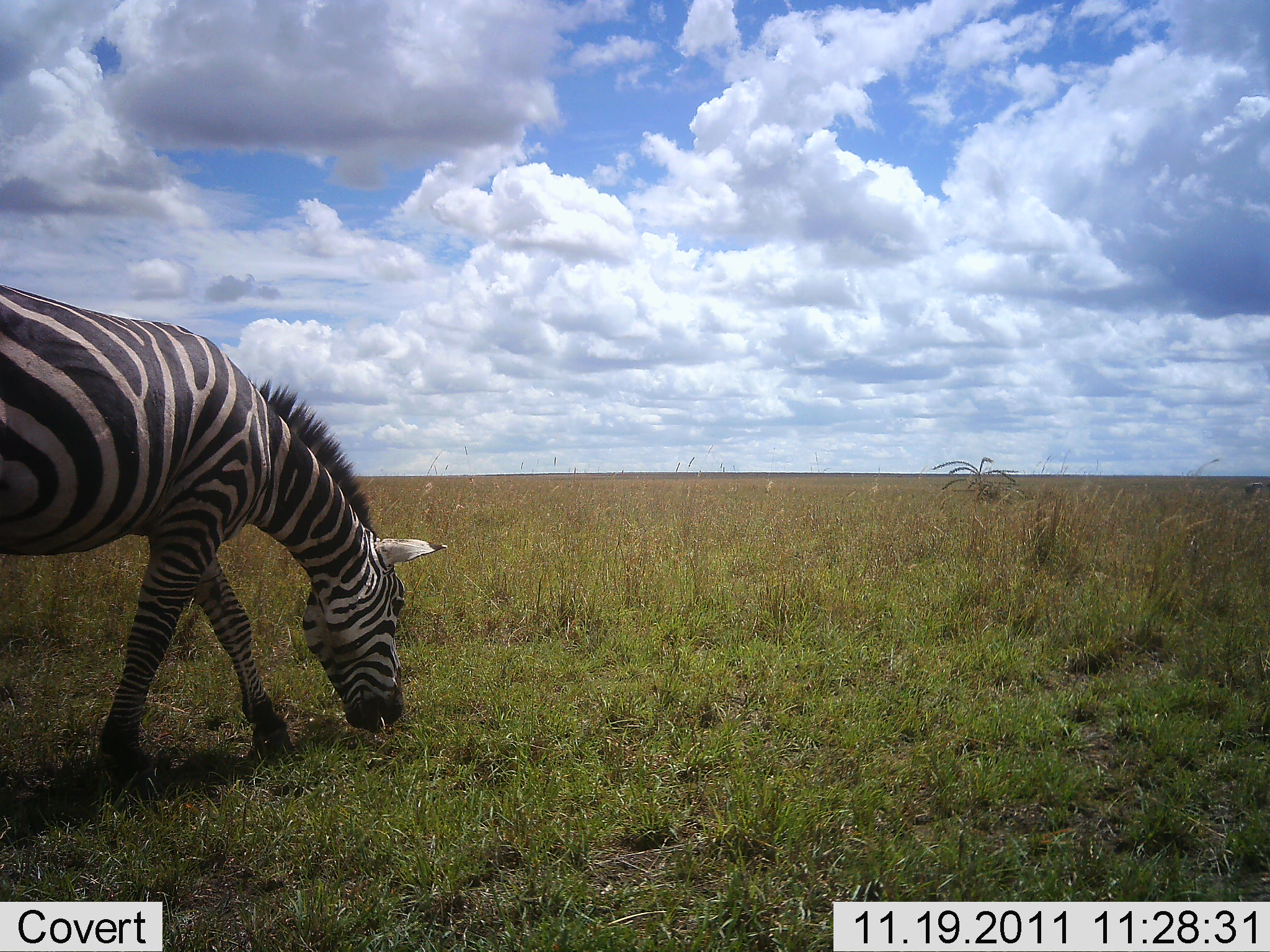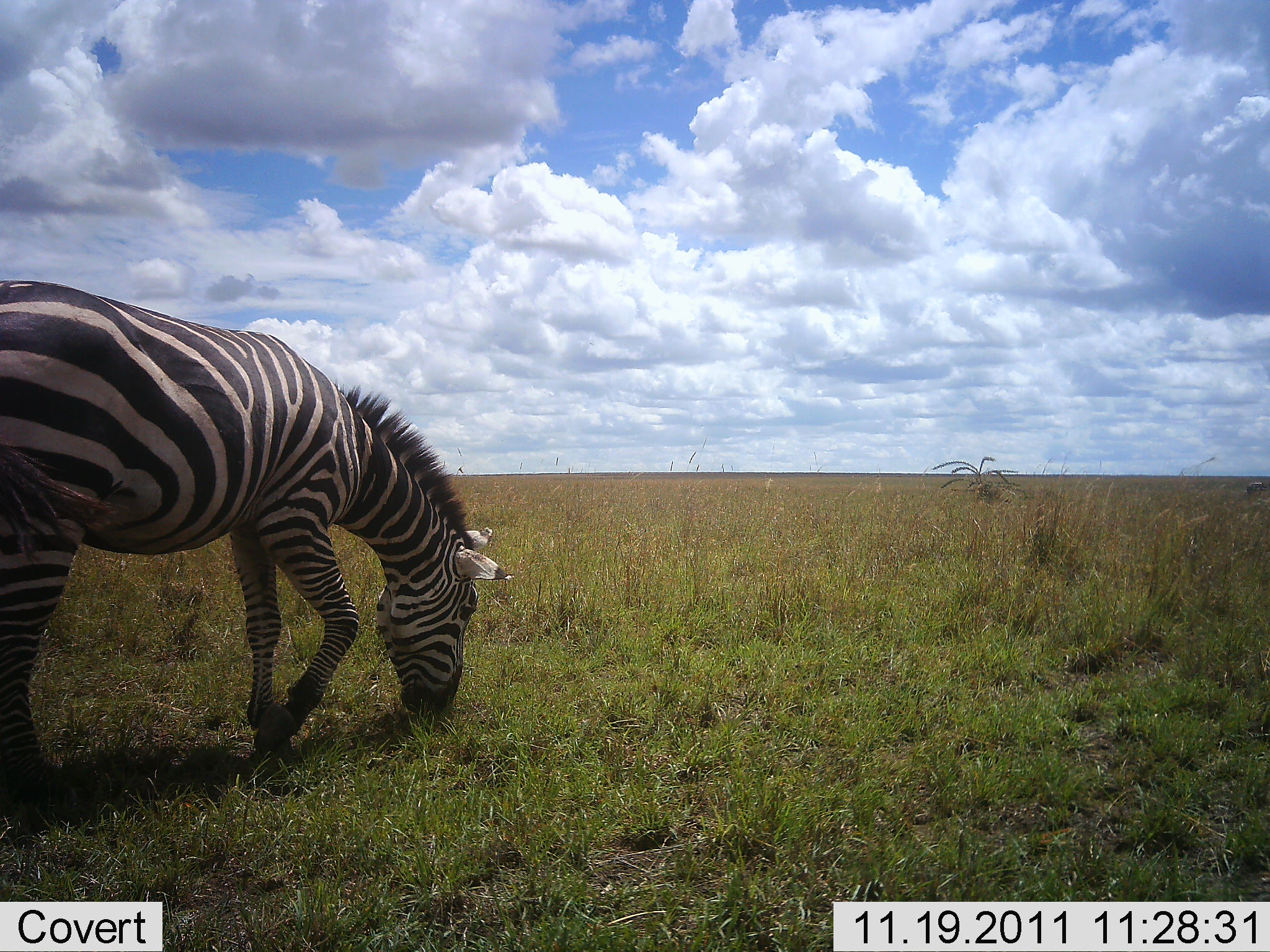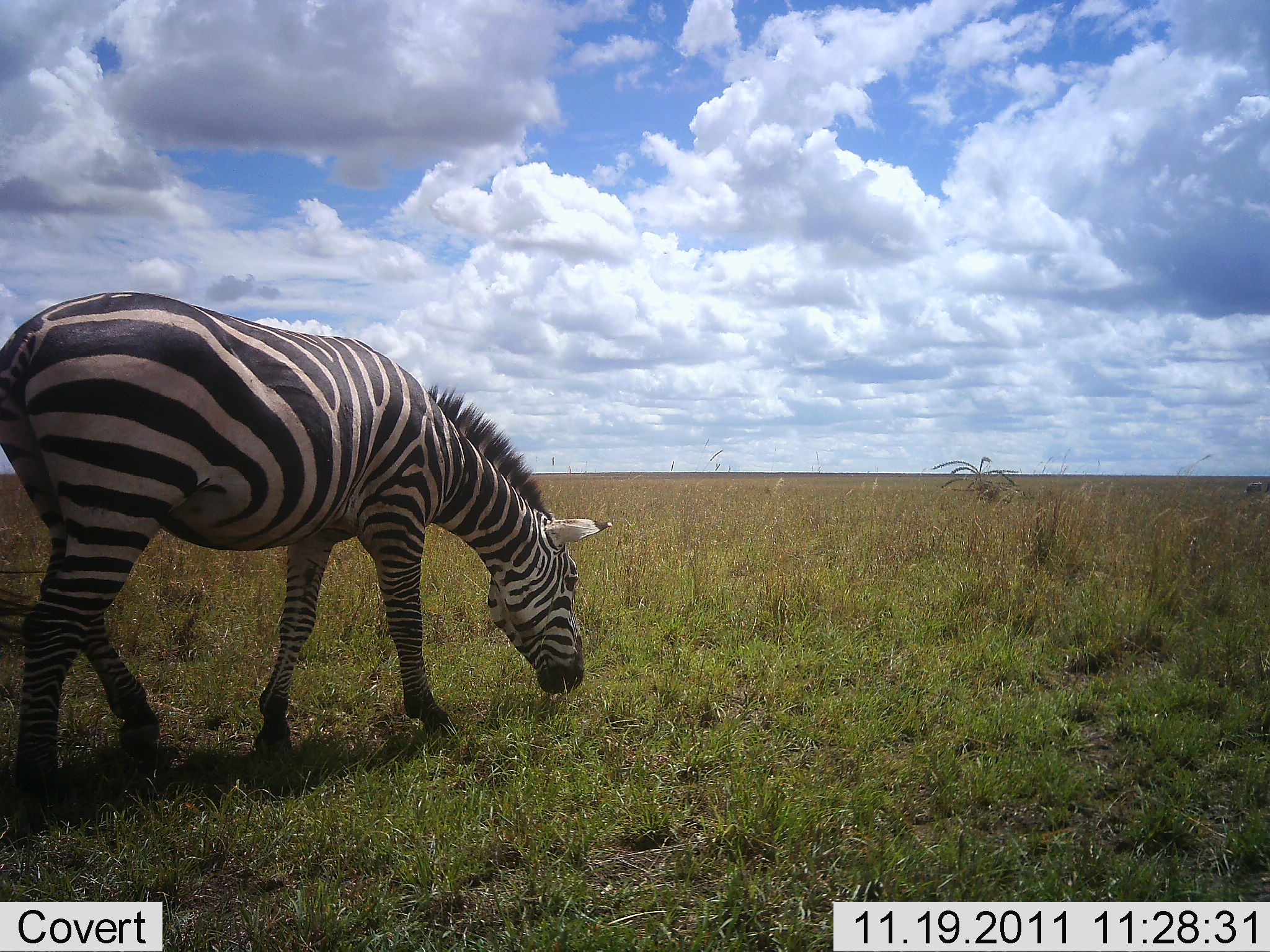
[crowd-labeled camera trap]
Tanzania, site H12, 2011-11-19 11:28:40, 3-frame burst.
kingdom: Animalia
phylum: Chordata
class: Mammalia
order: Perissodactyla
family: Equidae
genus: Equus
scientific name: Equus quagga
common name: plains zebra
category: zebra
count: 1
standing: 0%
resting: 0%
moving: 18%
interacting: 0%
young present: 0%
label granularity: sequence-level